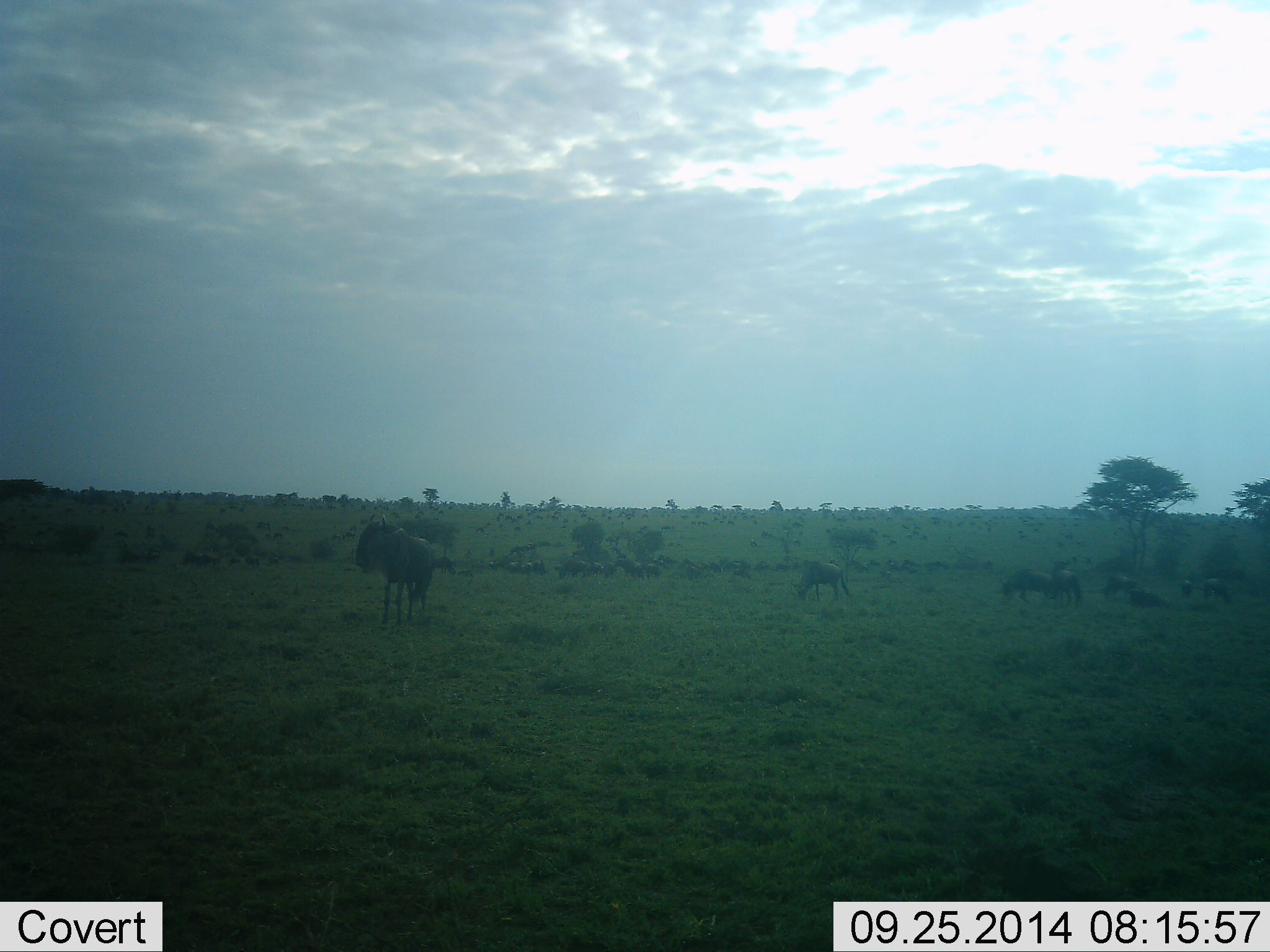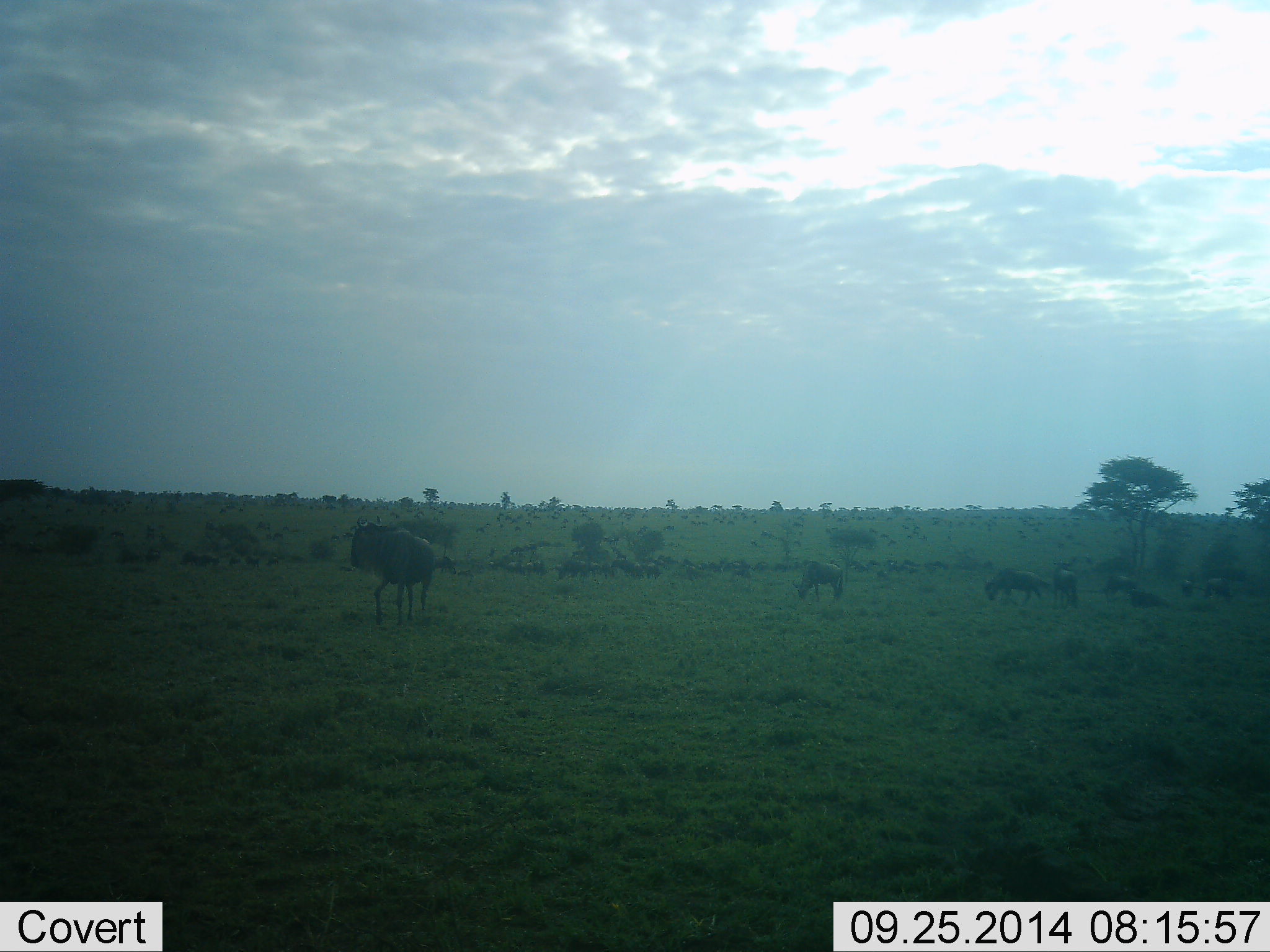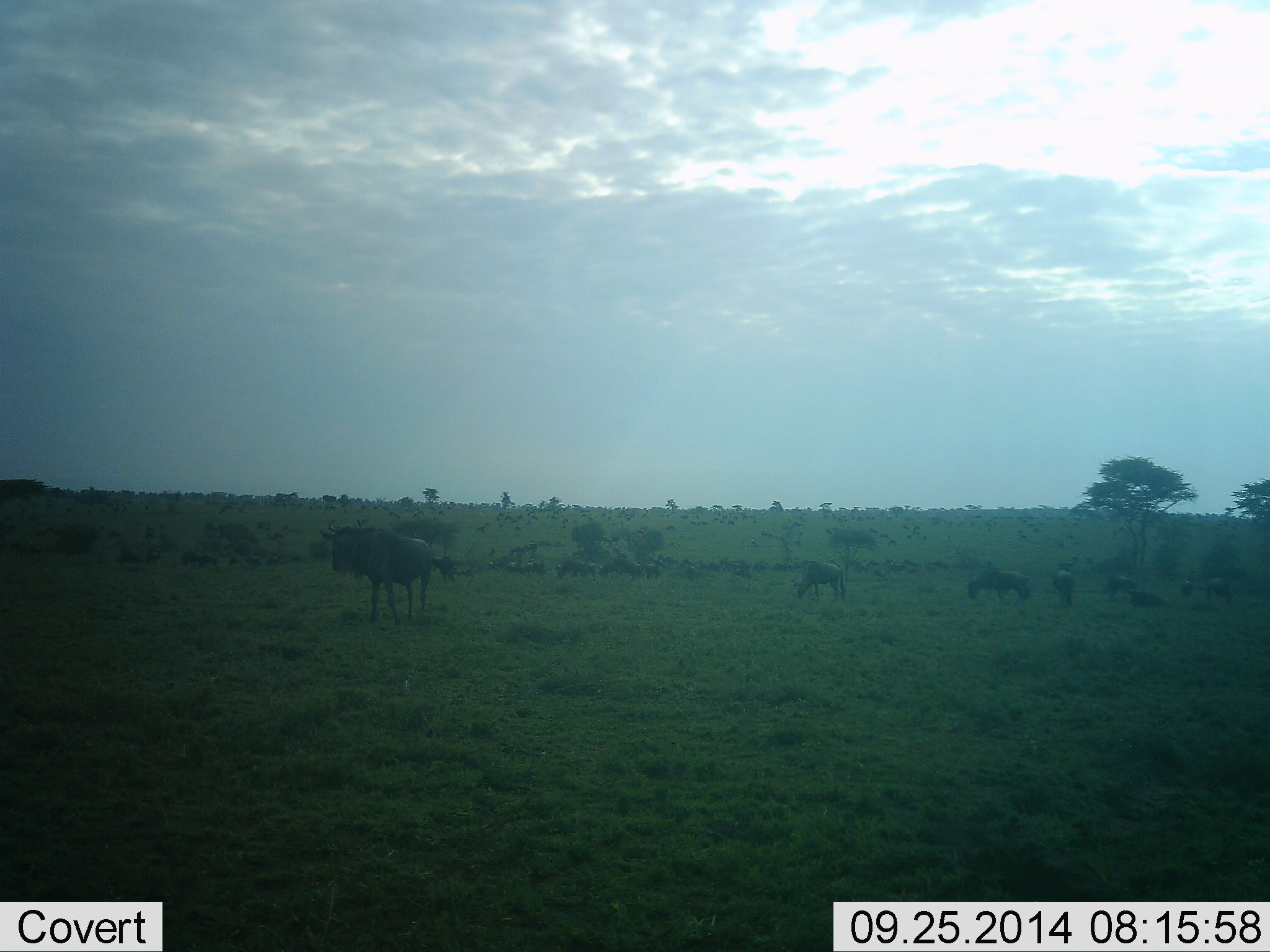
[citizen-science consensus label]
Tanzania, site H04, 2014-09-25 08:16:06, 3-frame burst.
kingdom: Animalia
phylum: Chordata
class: Mammalia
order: Artiodactyla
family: Bovidae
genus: Connochaetes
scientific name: Connochaetes taurinus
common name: blue wildebeest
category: wildebeest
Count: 11-50.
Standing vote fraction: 70%.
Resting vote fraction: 30%.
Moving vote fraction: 60%.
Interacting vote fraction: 0%.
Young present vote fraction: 0%.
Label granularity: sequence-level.